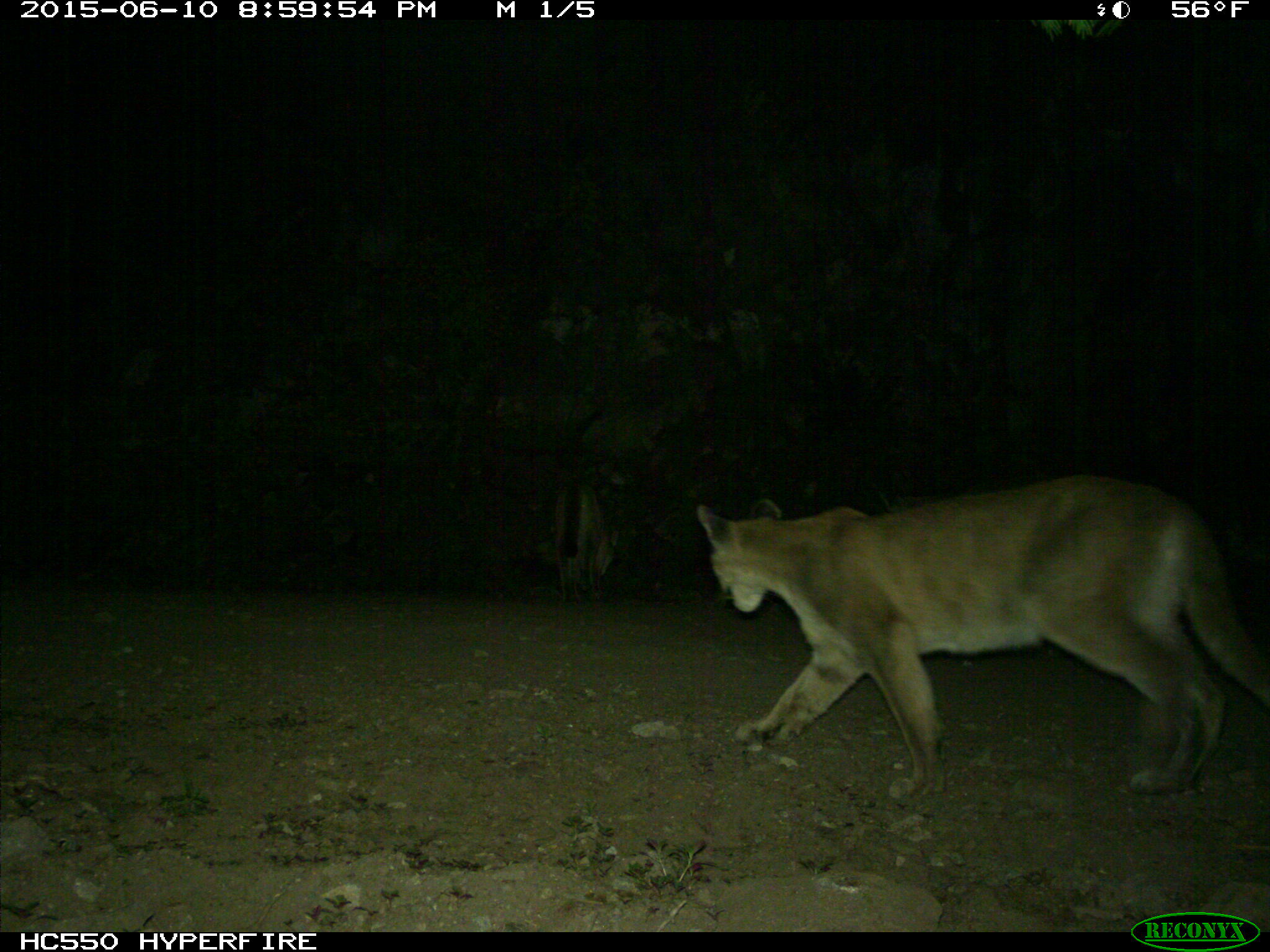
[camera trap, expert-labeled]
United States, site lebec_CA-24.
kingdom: Animalia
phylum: Chordata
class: Mammalia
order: Carnivora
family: Felidae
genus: Puma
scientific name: Puma concolor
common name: mountain lion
Puma concolor (mountain lion).